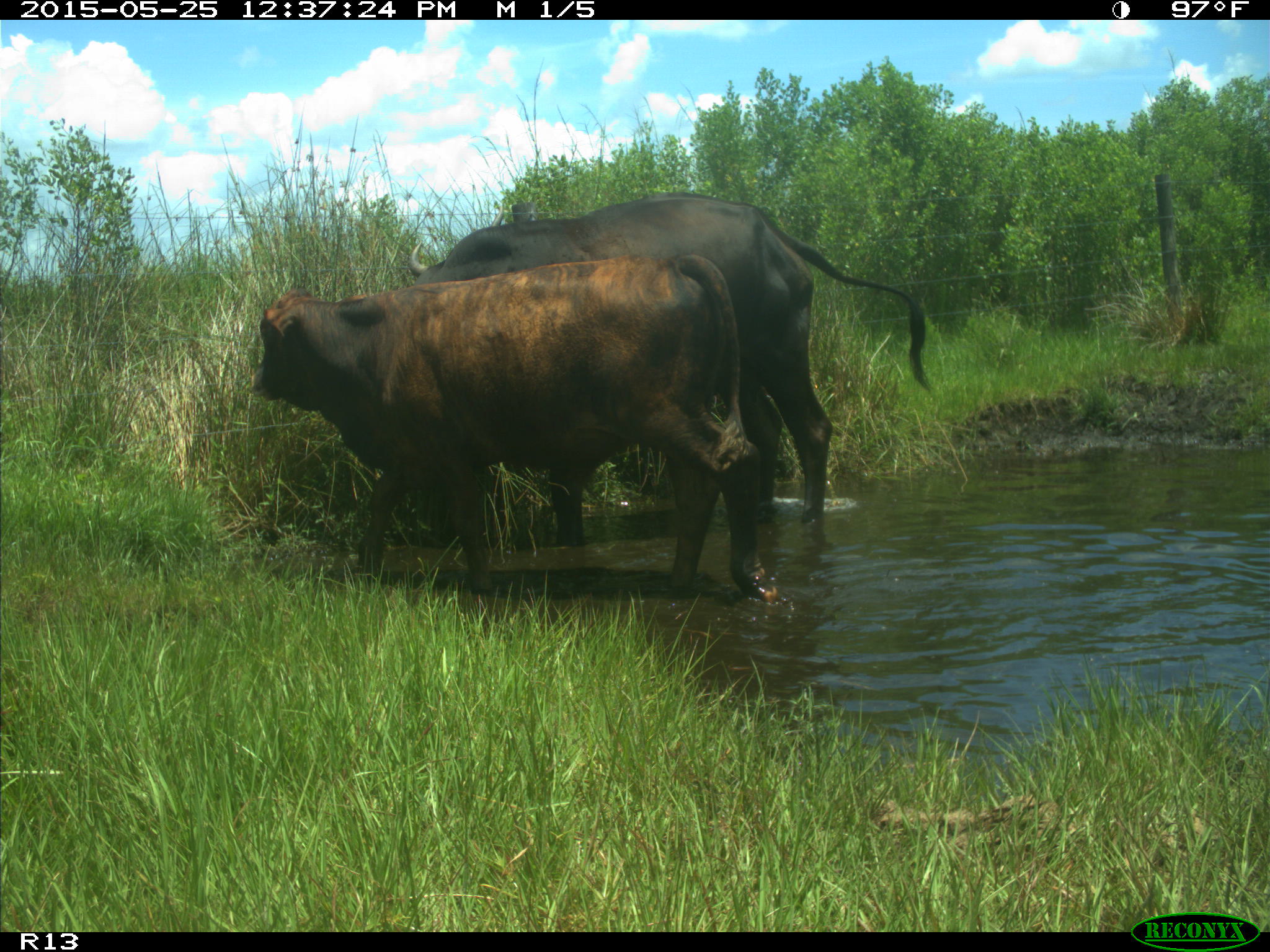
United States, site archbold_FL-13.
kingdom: Animalia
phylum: Chordata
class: Mammalia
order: Artiodactyla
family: Bovidae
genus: Bos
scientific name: Bos taurus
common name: domestic cow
Bos taurus (domestic cow).